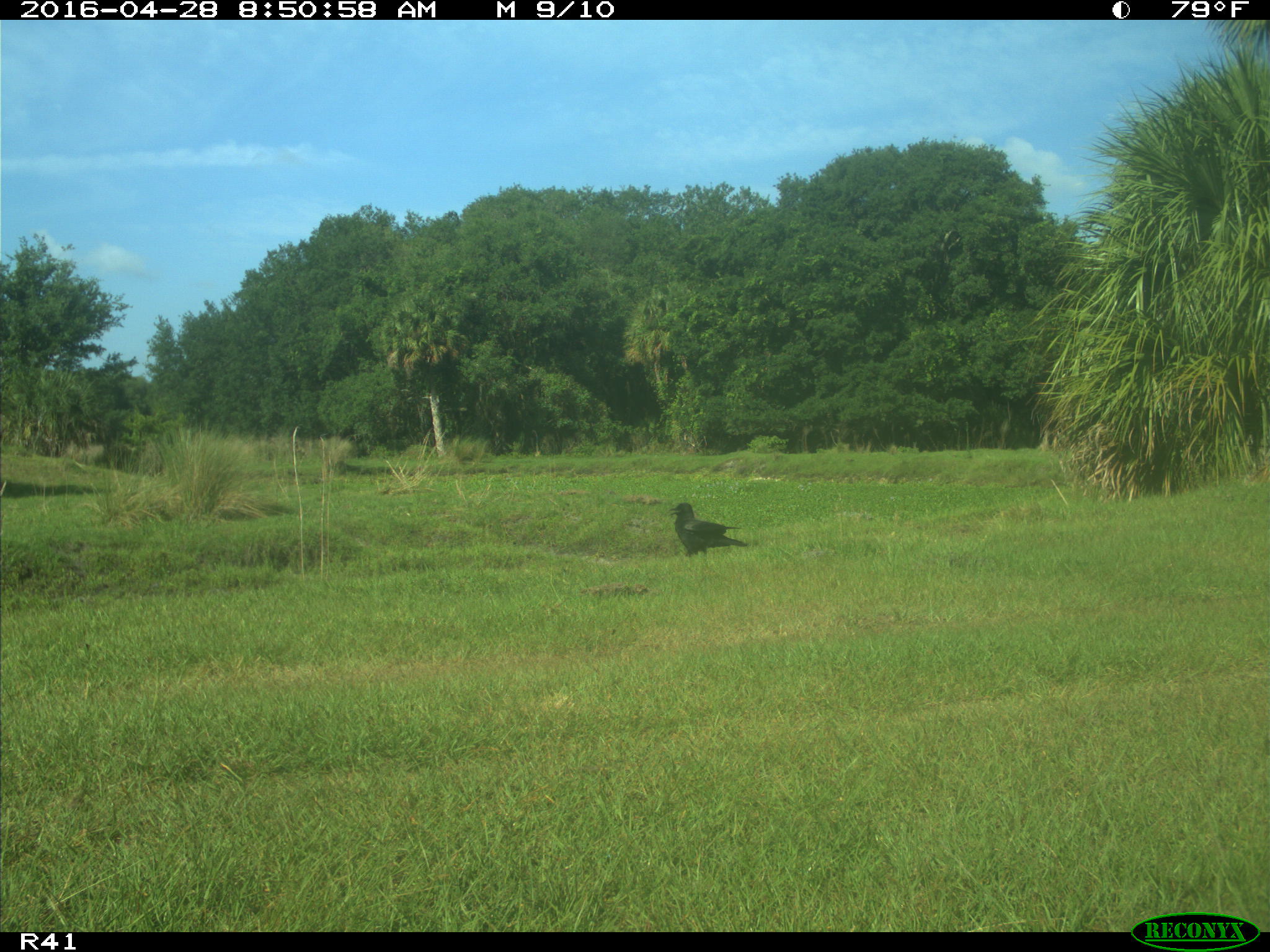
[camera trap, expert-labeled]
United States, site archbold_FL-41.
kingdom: Animalia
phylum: Chordata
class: Aves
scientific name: Aves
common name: birds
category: unidentified bird